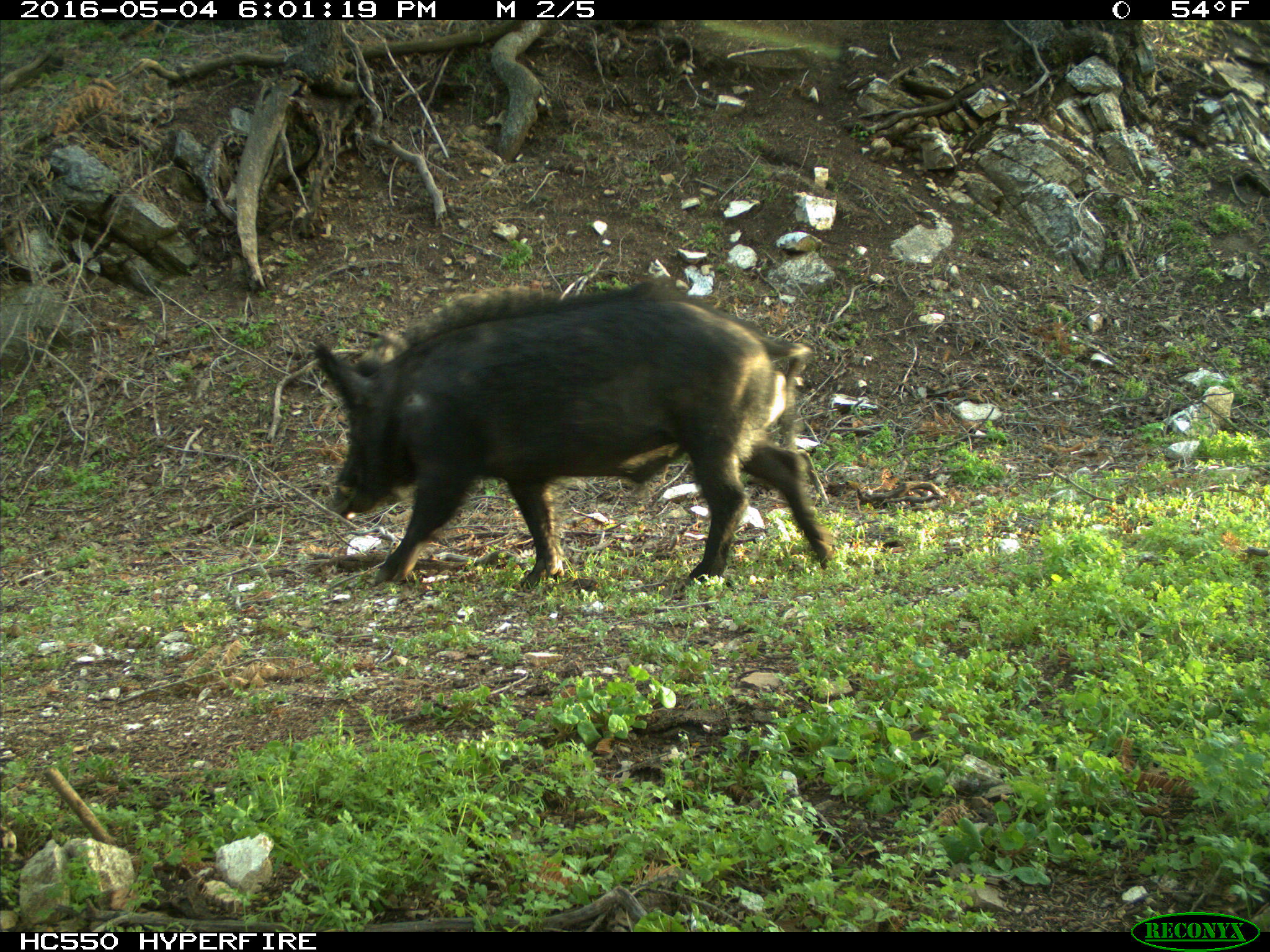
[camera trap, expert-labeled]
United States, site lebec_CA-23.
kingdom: Animalia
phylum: Chordata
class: Mammalia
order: Artiodactyla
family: Suidae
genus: Sus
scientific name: Sus scrofa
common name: wild boar